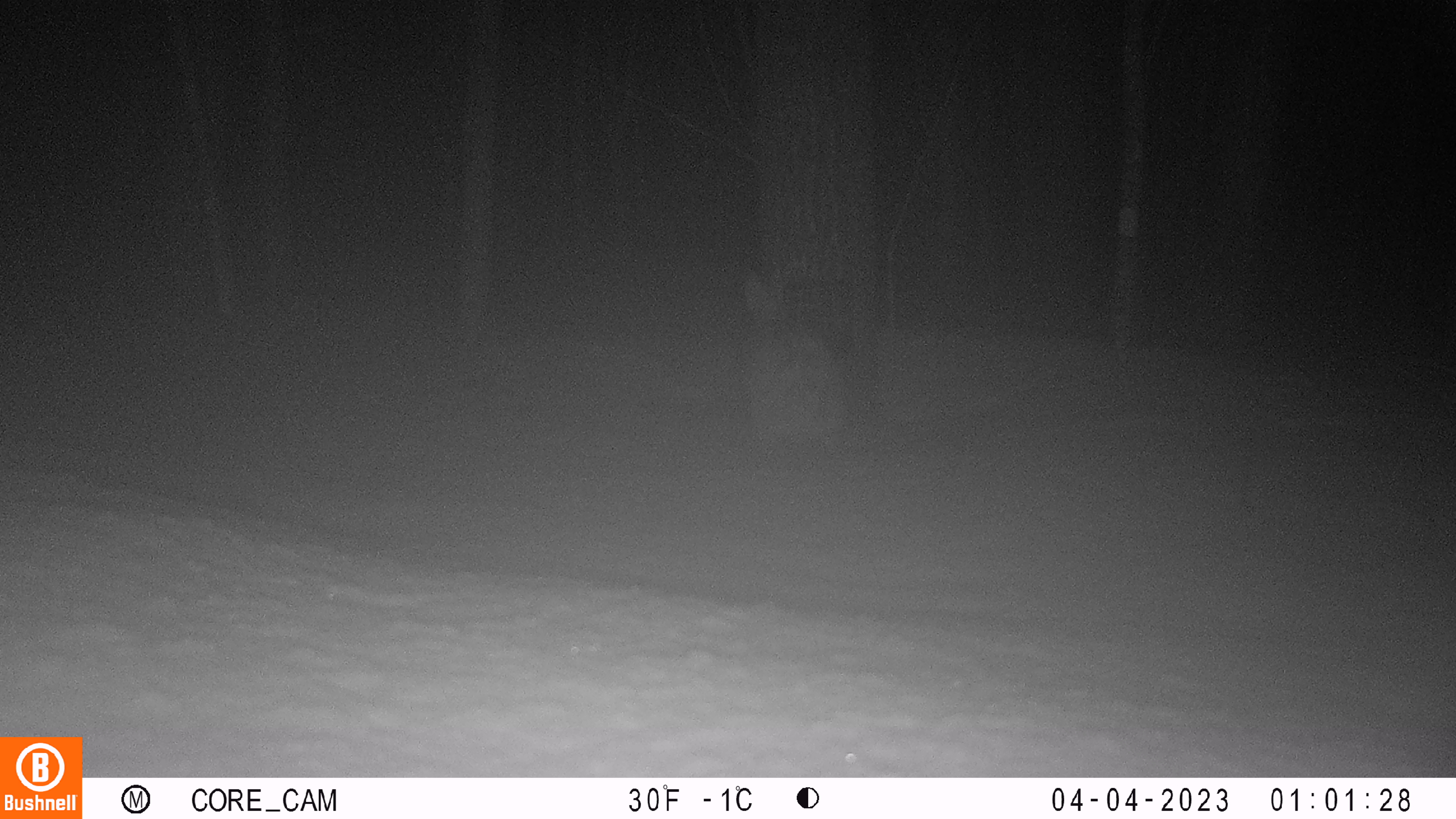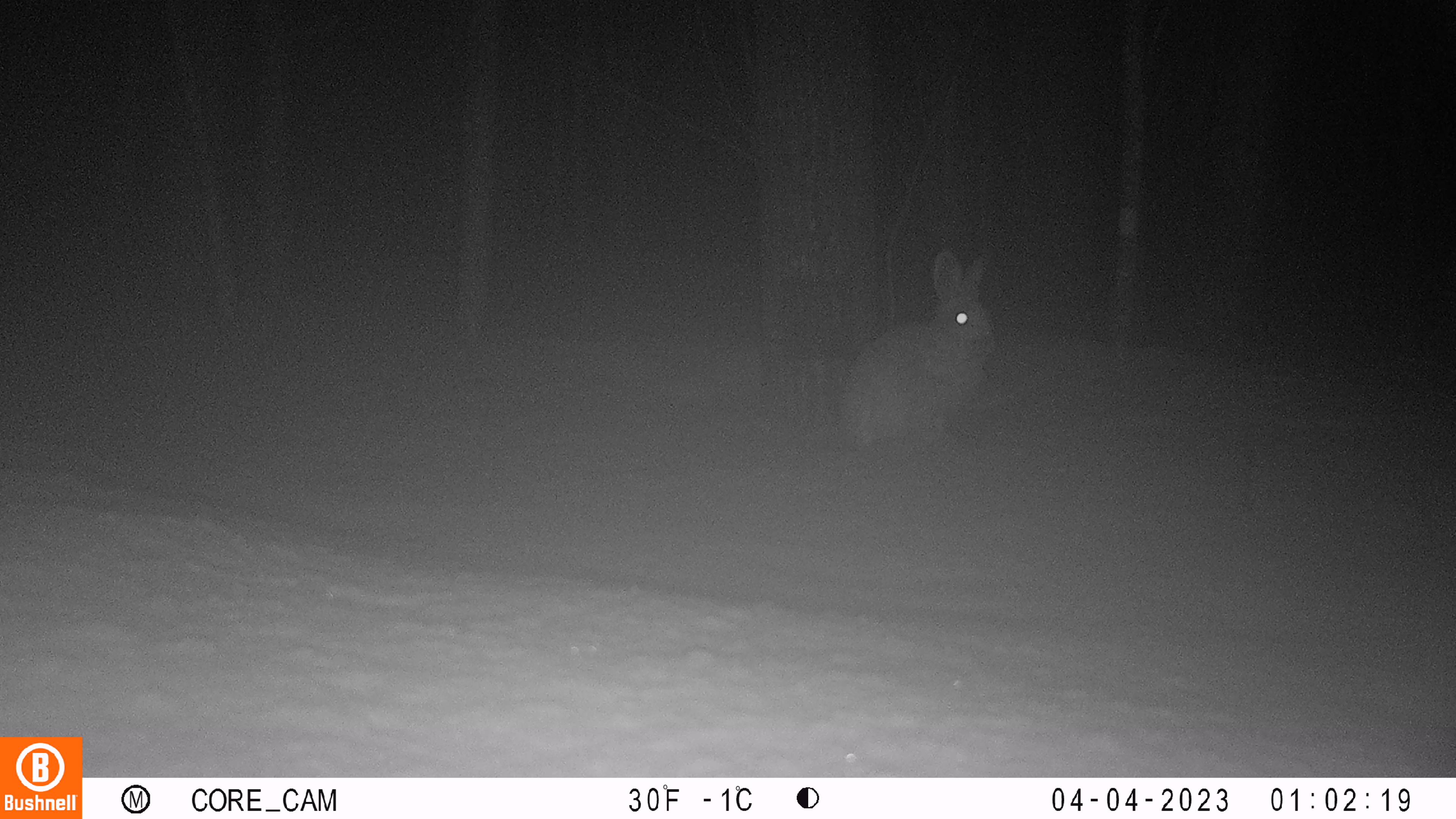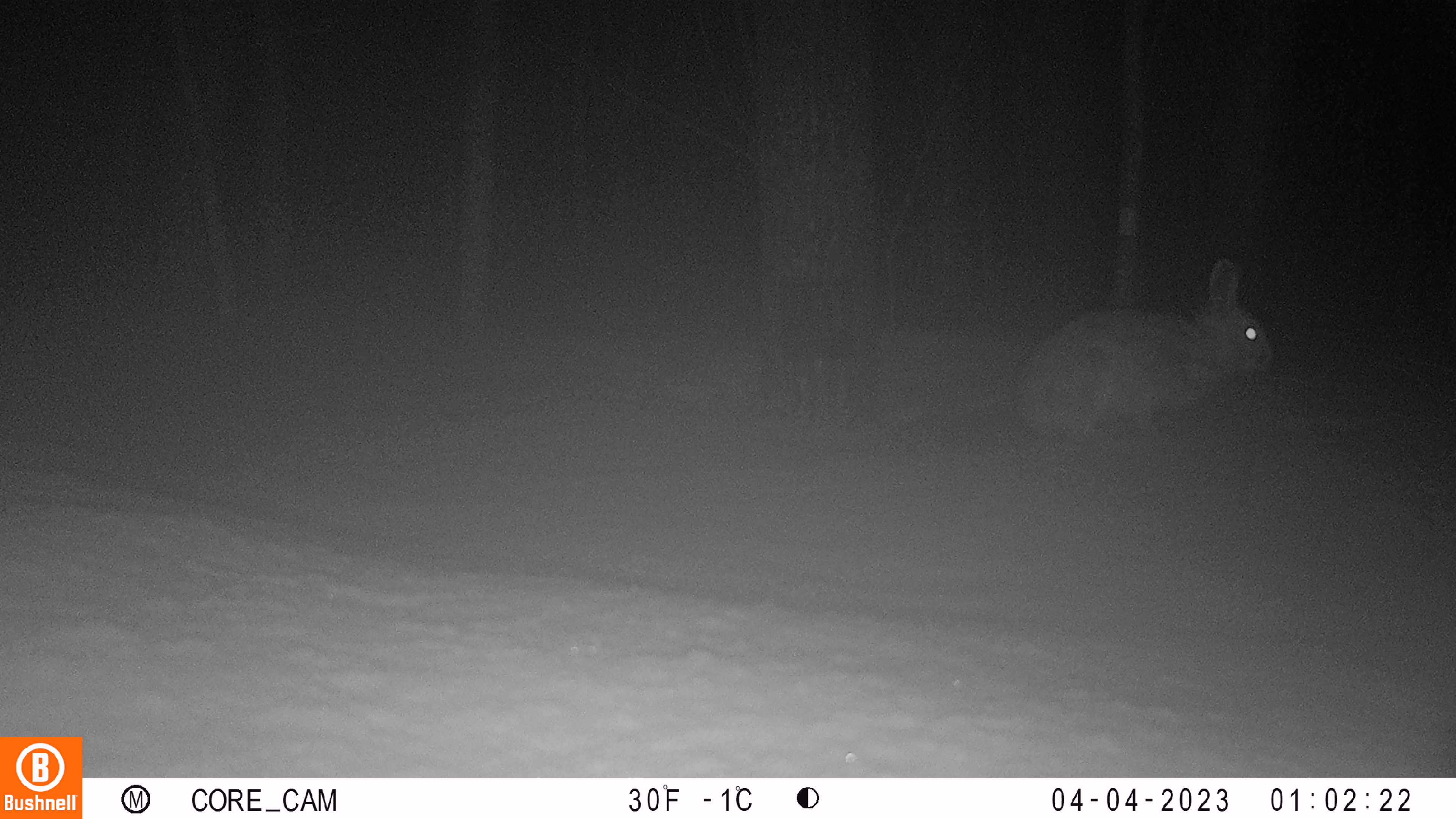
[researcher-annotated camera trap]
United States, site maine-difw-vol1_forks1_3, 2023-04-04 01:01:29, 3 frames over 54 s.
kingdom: Animalia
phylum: Chordata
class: Mammalia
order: Lagomorpha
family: Leporidae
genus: Lepus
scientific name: Lepus americanus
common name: snowshoe hare